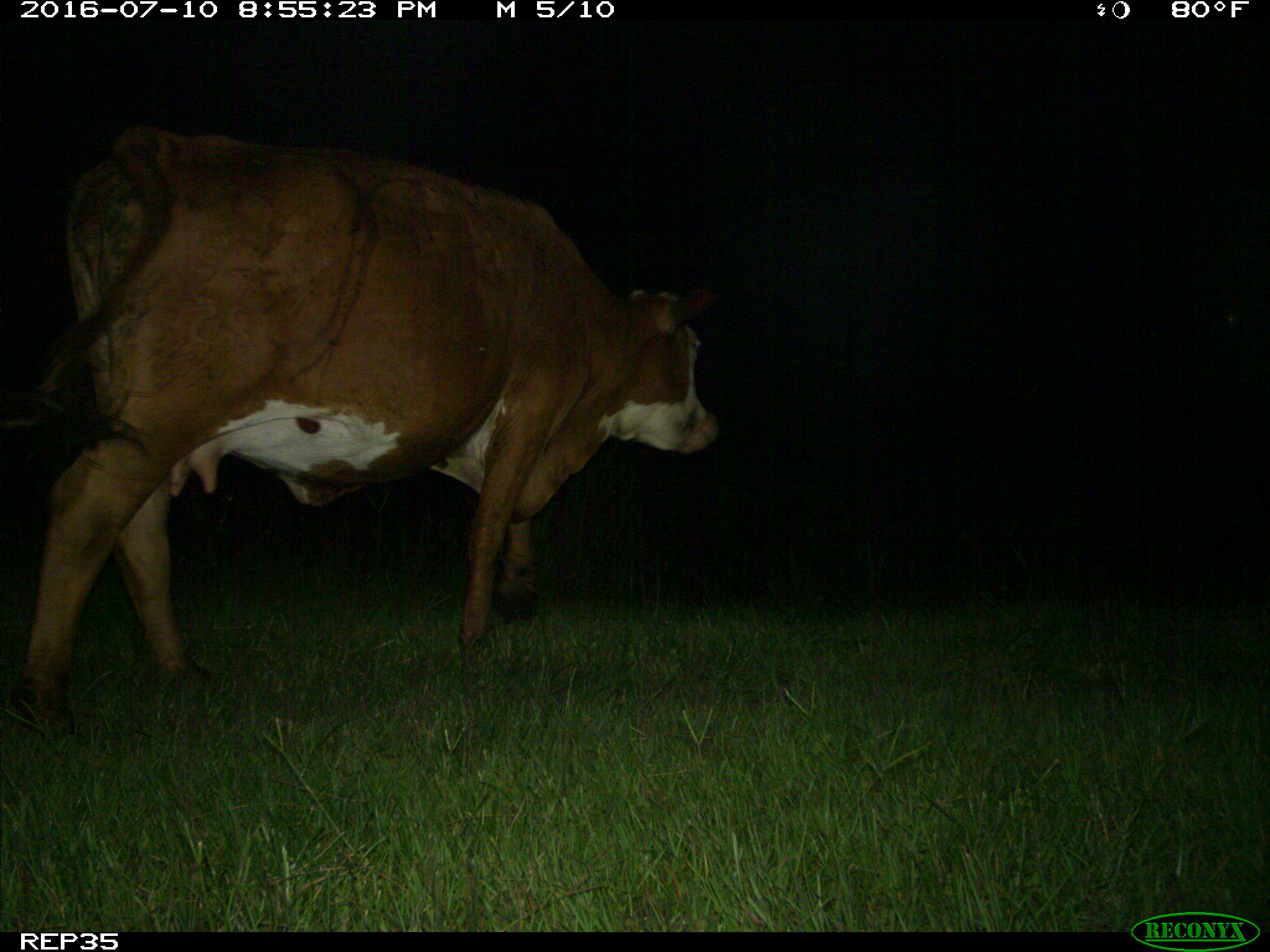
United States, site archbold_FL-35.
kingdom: Animalia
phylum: Chordata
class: Mammalia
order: Artiodactyla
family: Bovidae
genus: Bos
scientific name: Bos taurus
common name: domestic cow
Bos taurus (domestic cow).